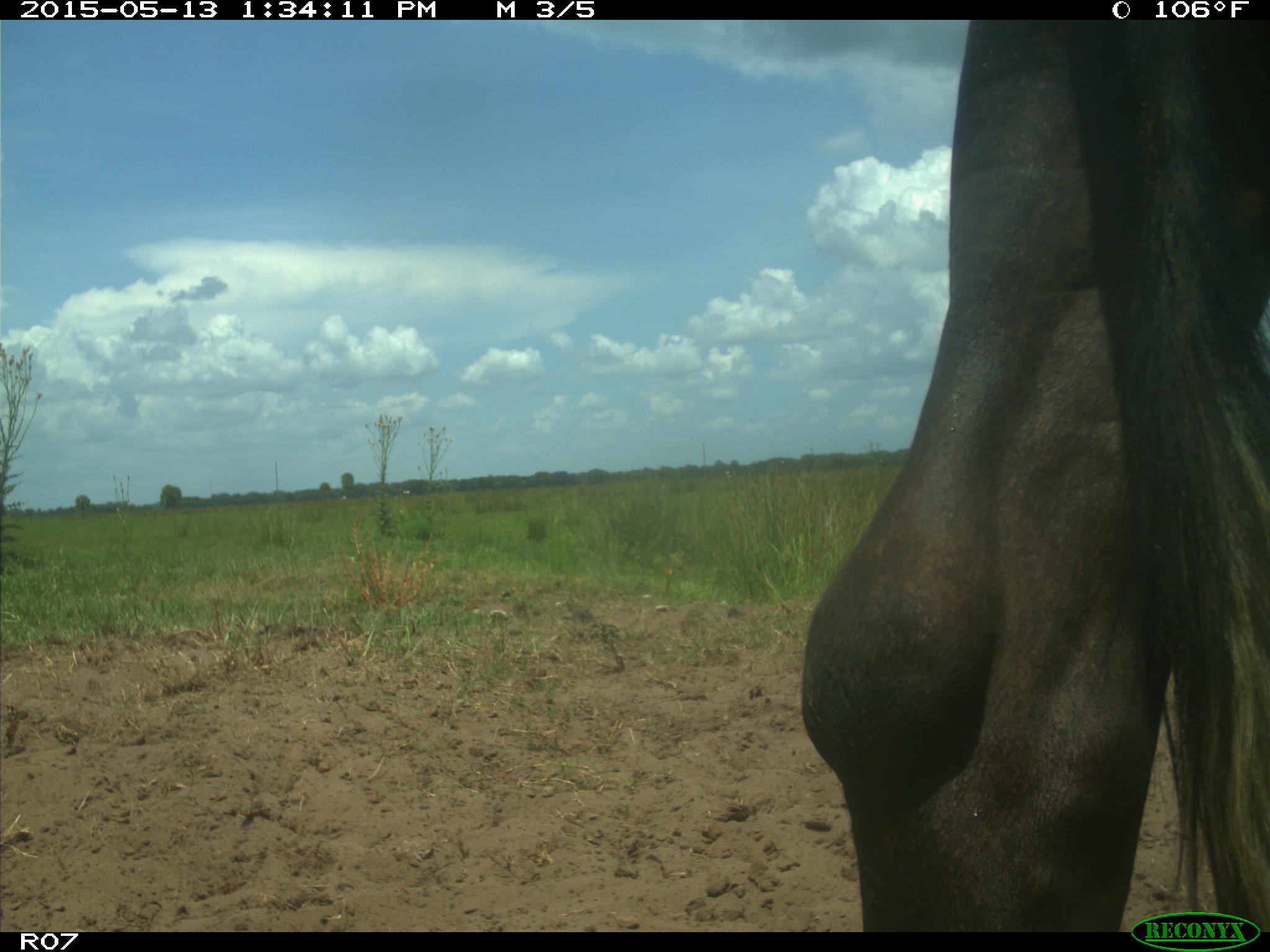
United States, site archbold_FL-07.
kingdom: Animalia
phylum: Chordata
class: Mammalia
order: Artiodactyla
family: Bovidae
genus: Bos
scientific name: Bos taurus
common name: domestic cow